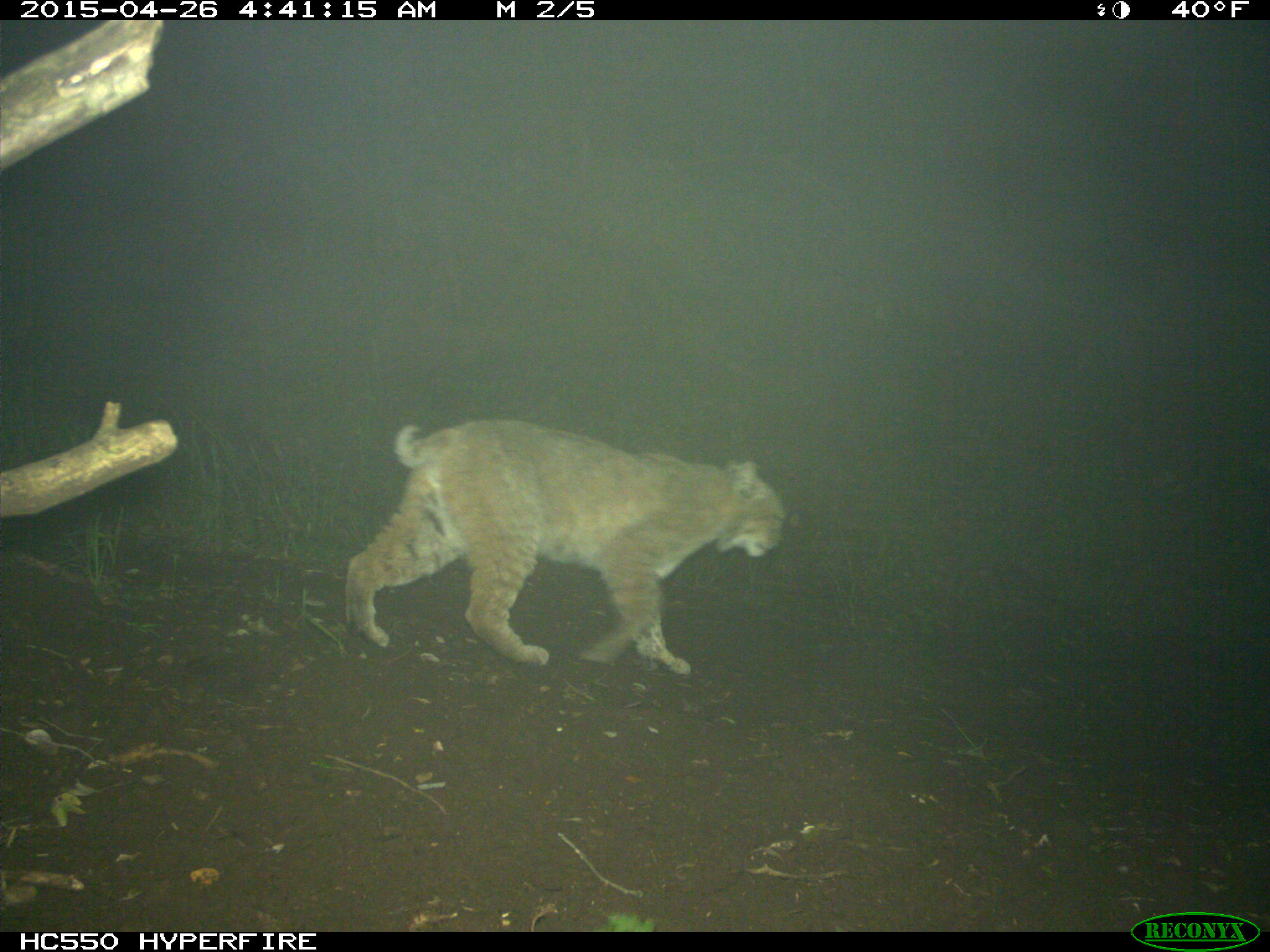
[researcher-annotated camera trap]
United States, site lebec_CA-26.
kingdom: Animalia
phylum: Chordata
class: Mammalia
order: Carnivora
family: Felidae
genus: Lynx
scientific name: Lynx rufus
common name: bobcat